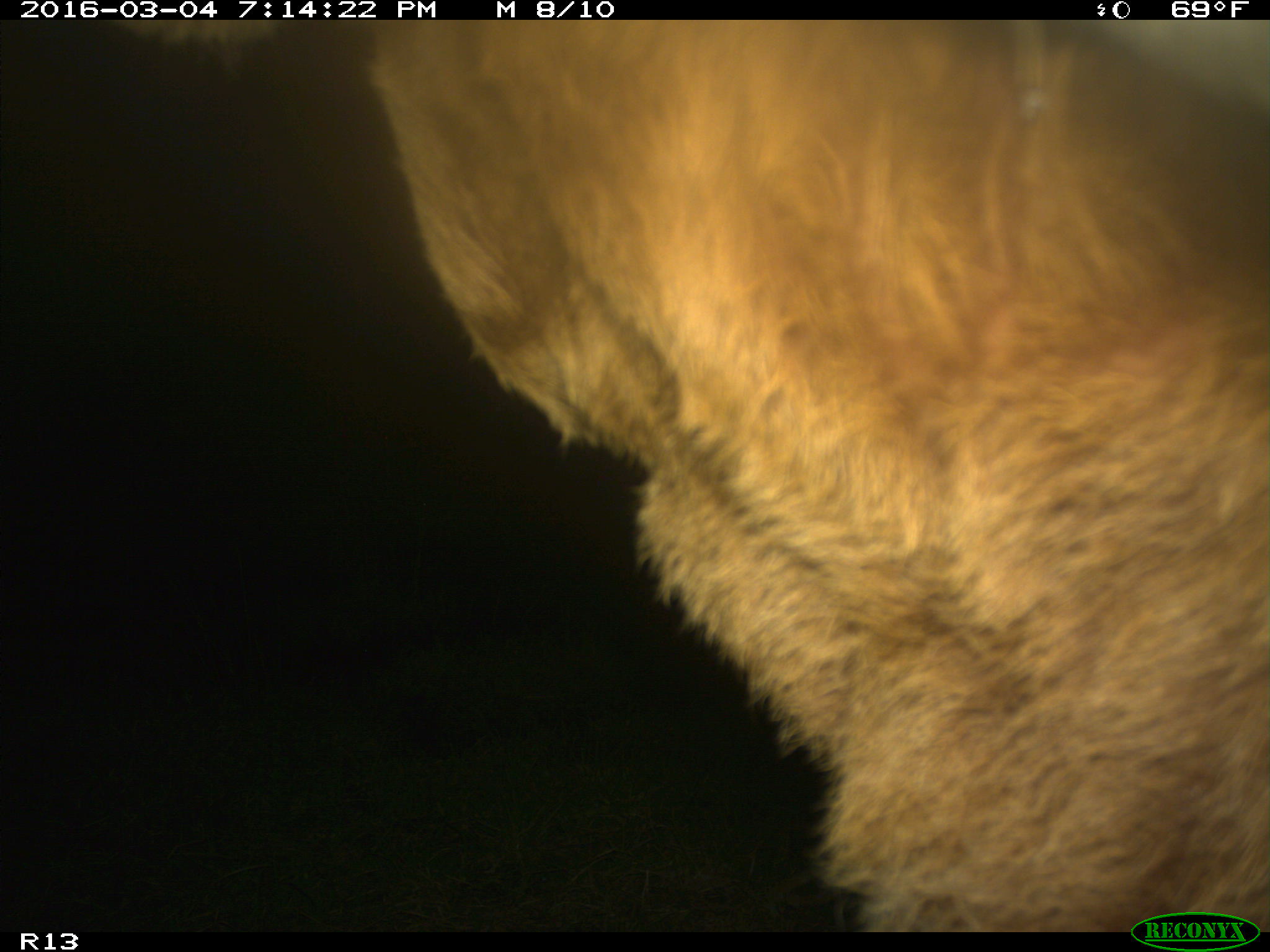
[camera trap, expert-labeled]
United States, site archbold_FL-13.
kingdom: Animalia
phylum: Chordata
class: Mammalia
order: Artiodactyla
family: Bovidae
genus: Bos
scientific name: Bos taurus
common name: domestic cow